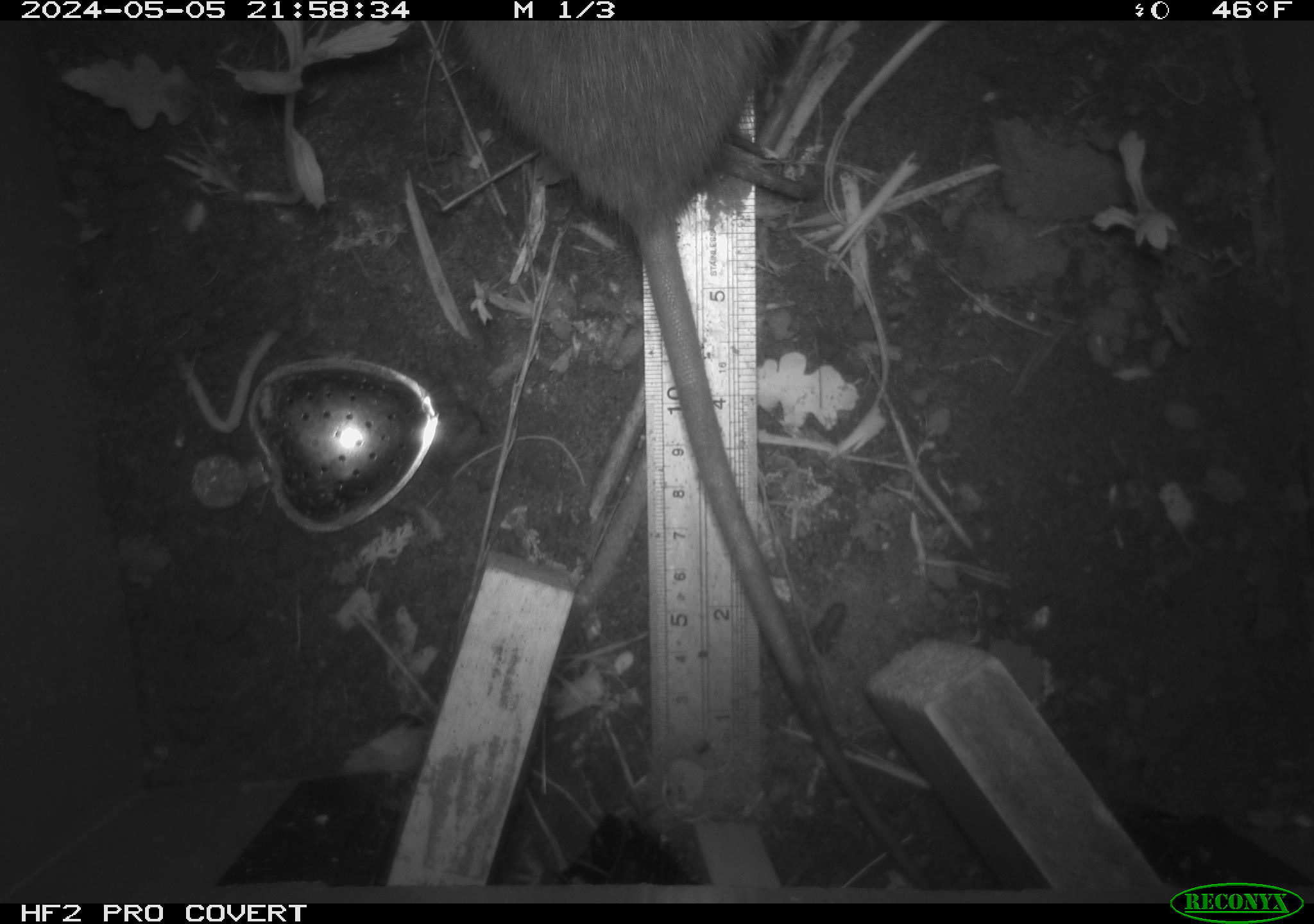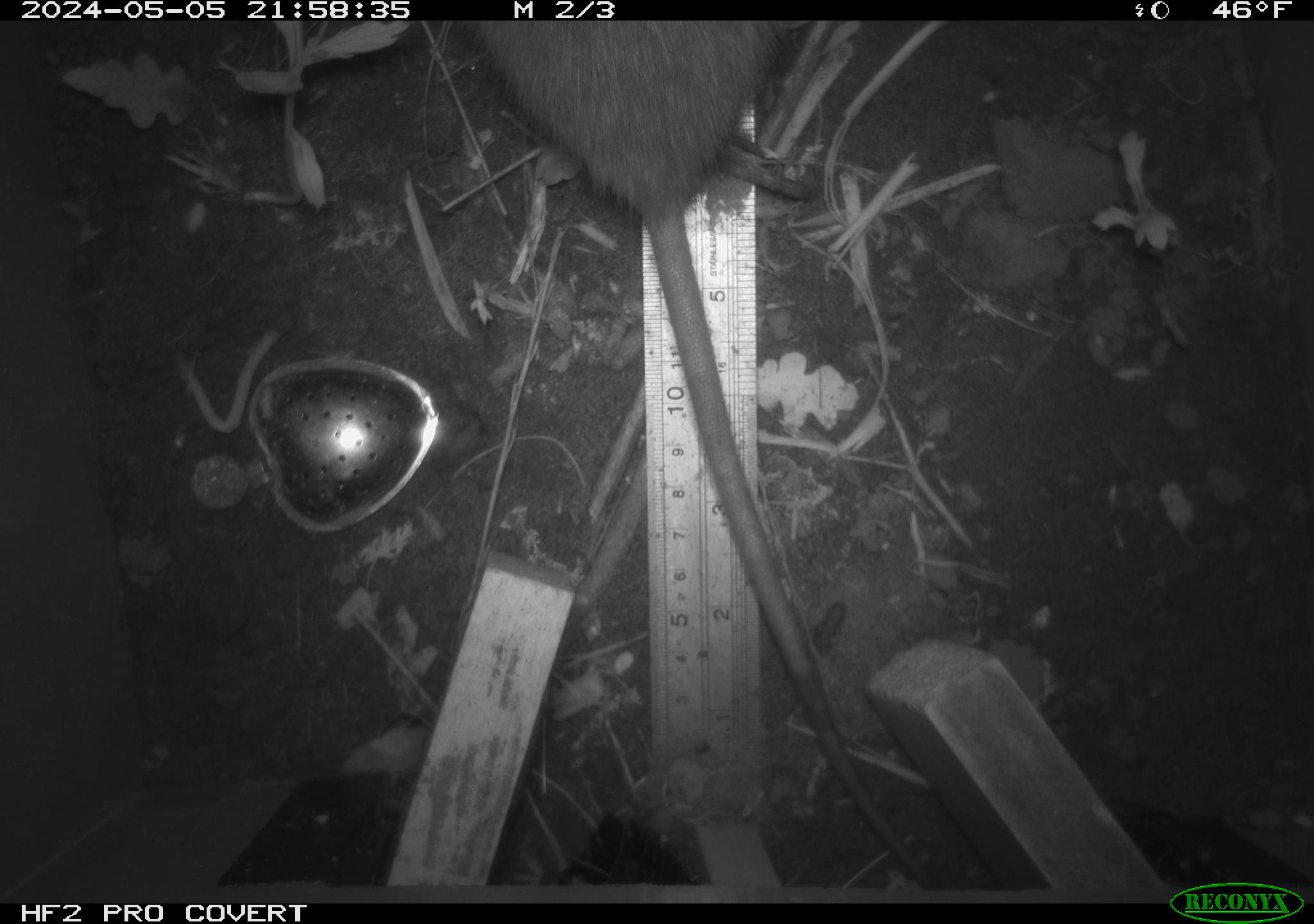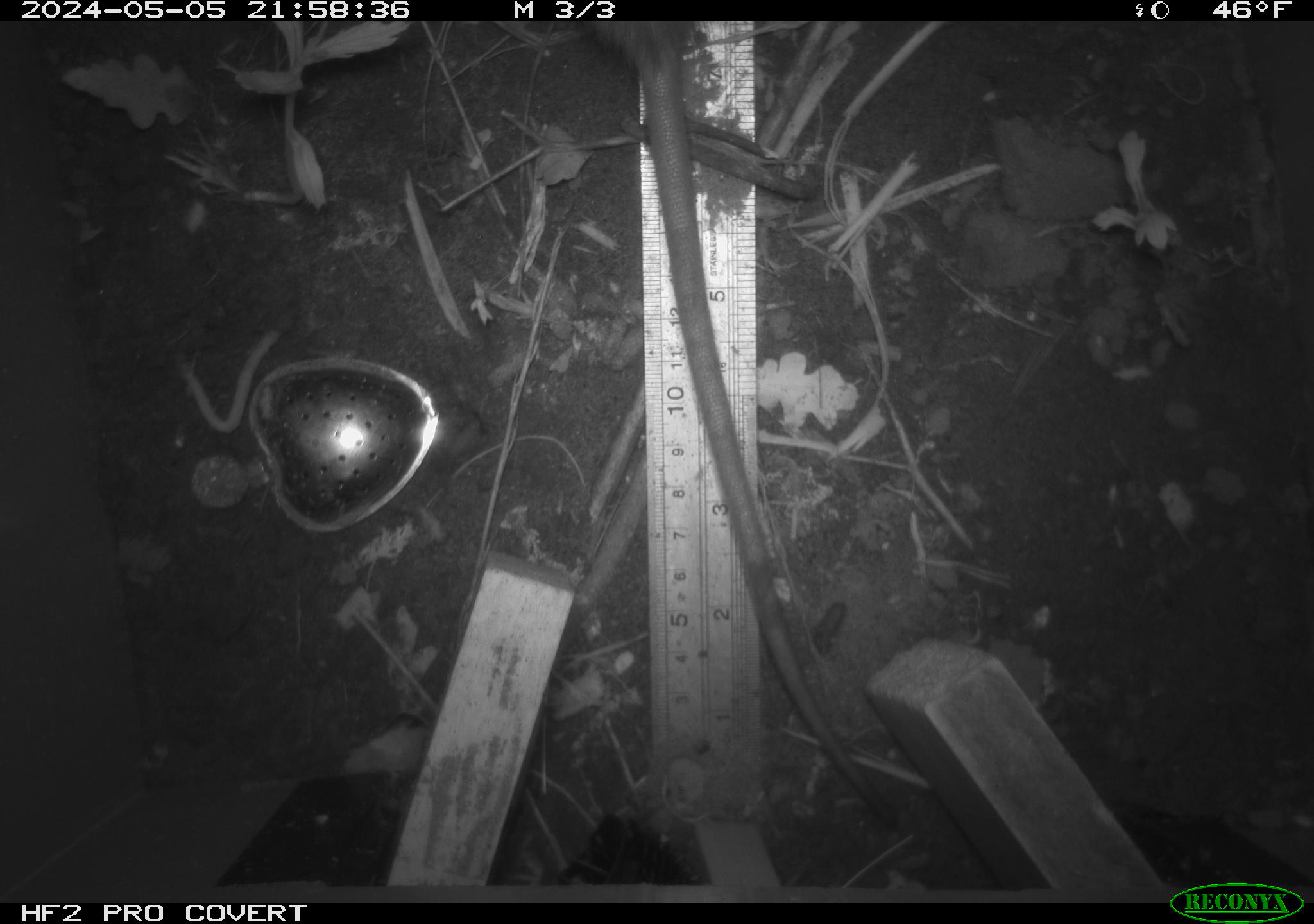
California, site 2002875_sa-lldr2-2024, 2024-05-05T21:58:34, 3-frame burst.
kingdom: Animalia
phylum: Chordata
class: Mammalia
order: Rodentia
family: Muridae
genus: Rattus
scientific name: Rattus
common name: rat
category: rattus species